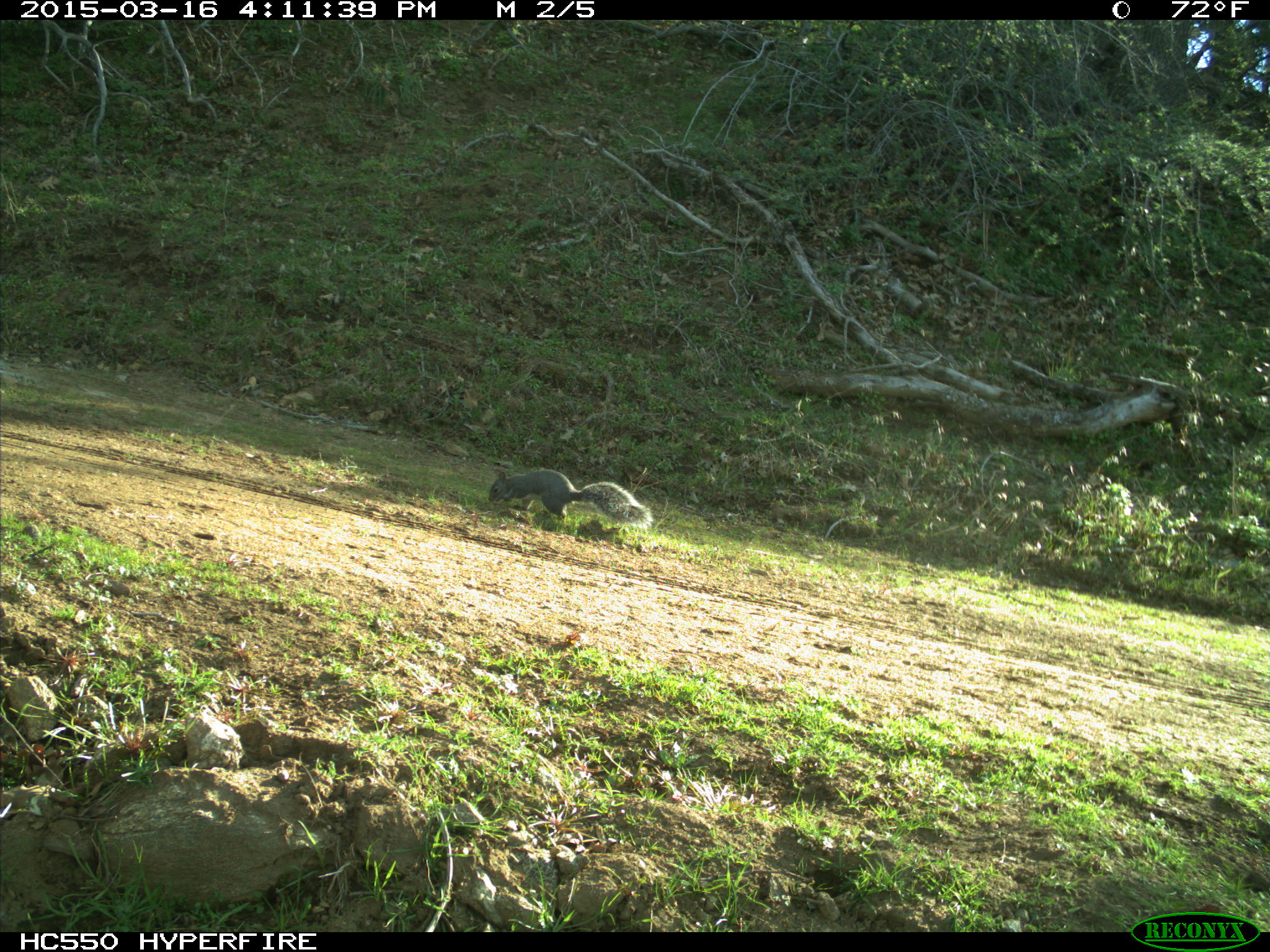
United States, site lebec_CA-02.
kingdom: Animalia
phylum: Chordata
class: Mammalia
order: Rodentia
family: Sciuridae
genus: Sciurus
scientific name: Sciurus carolinensis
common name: eastern gray squirrel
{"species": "Sciurus carolinensis (eastern gray squirrel)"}